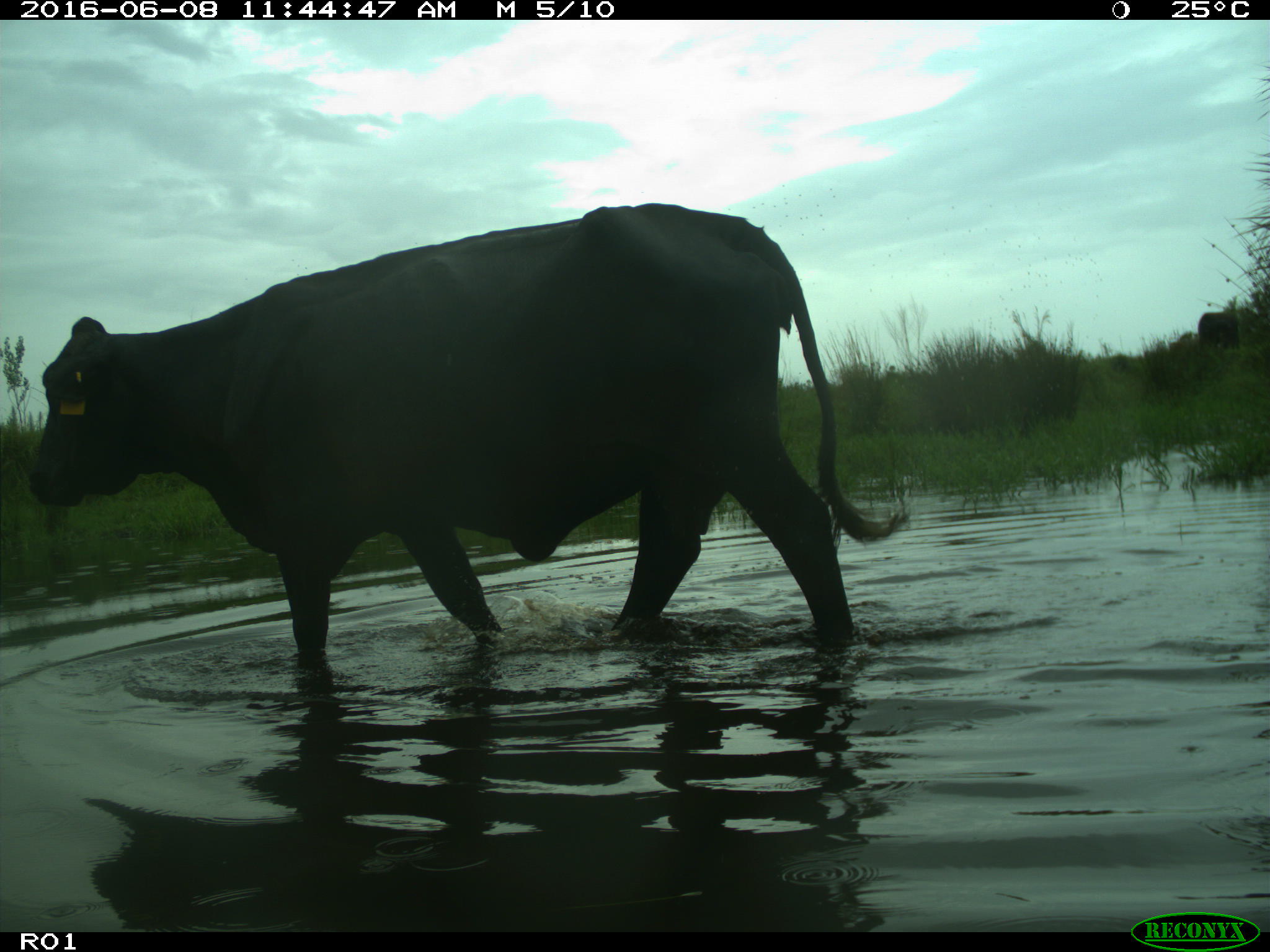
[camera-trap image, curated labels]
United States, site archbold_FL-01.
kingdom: Animalia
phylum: Chordata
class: Mammalia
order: Artiodactyla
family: Bovidae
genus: Bos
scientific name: Bos taurus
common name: domestic cow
Bos taurus (domestic cow).